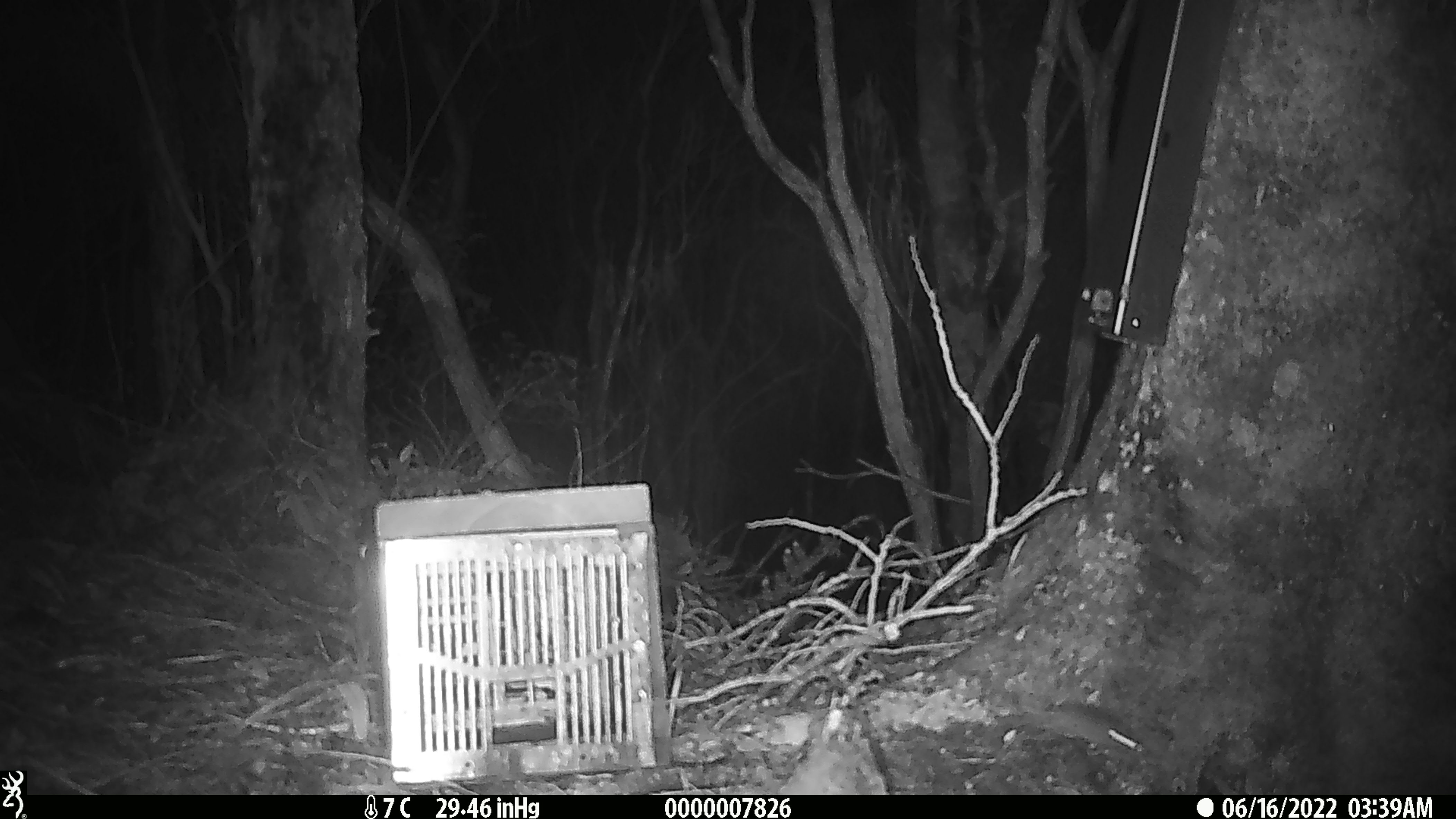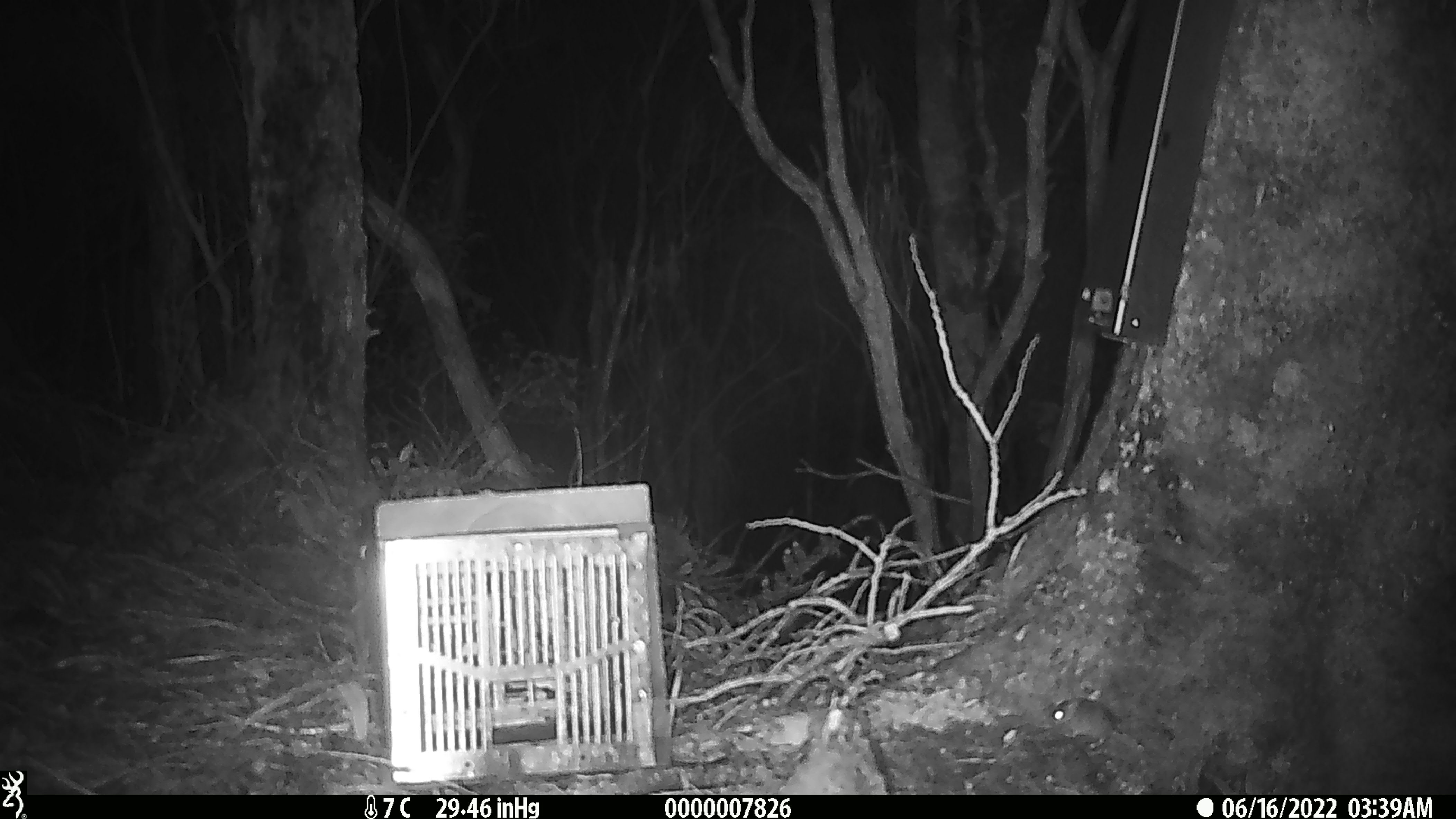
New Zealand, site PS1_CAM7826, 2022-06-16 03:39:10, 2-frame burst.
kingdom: Animalia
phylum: Chordata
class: Mammalia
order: Rodentia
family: Muridae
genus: Mus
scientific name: Mus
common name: mouse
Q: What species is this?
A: Mouse (Mus).